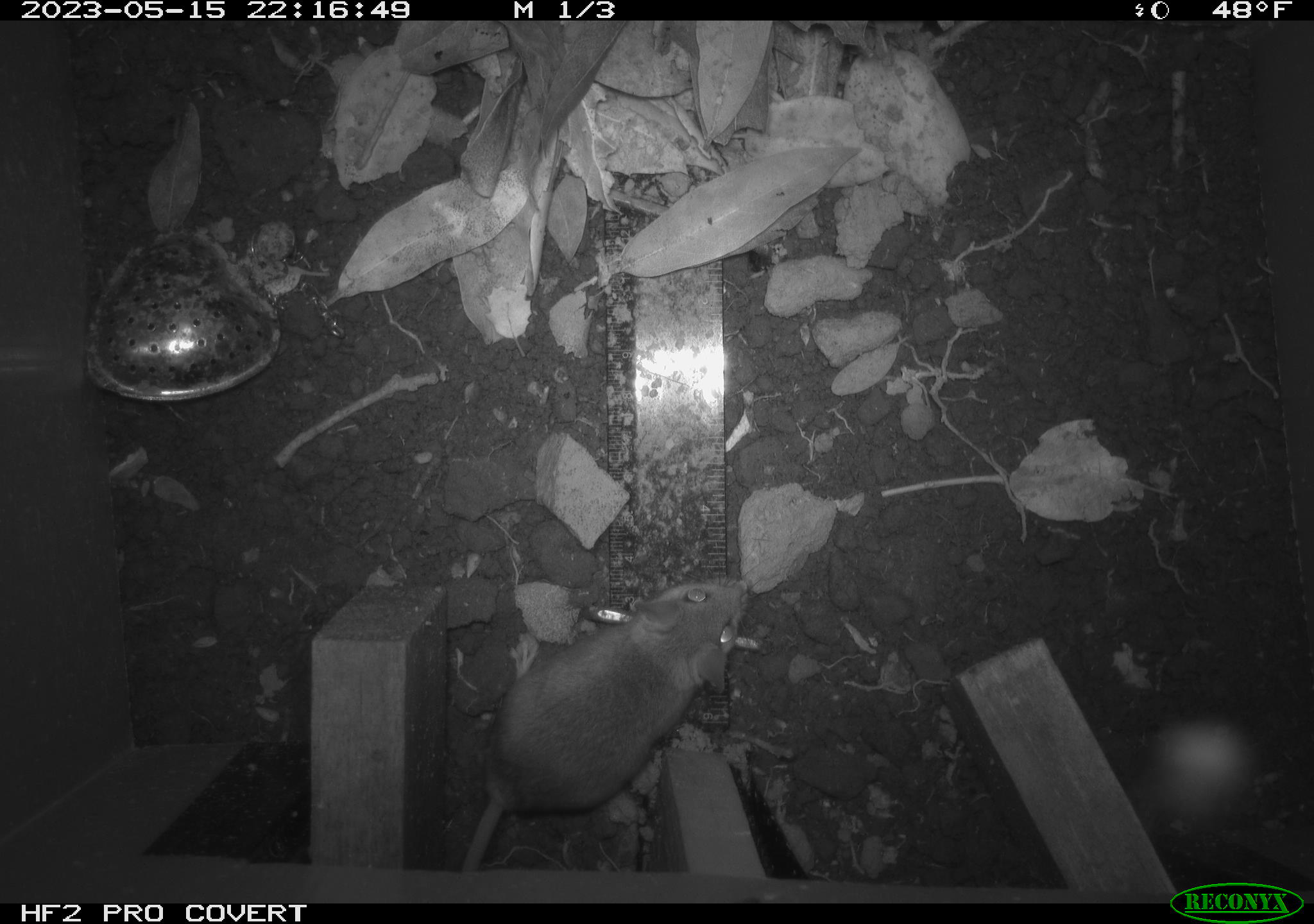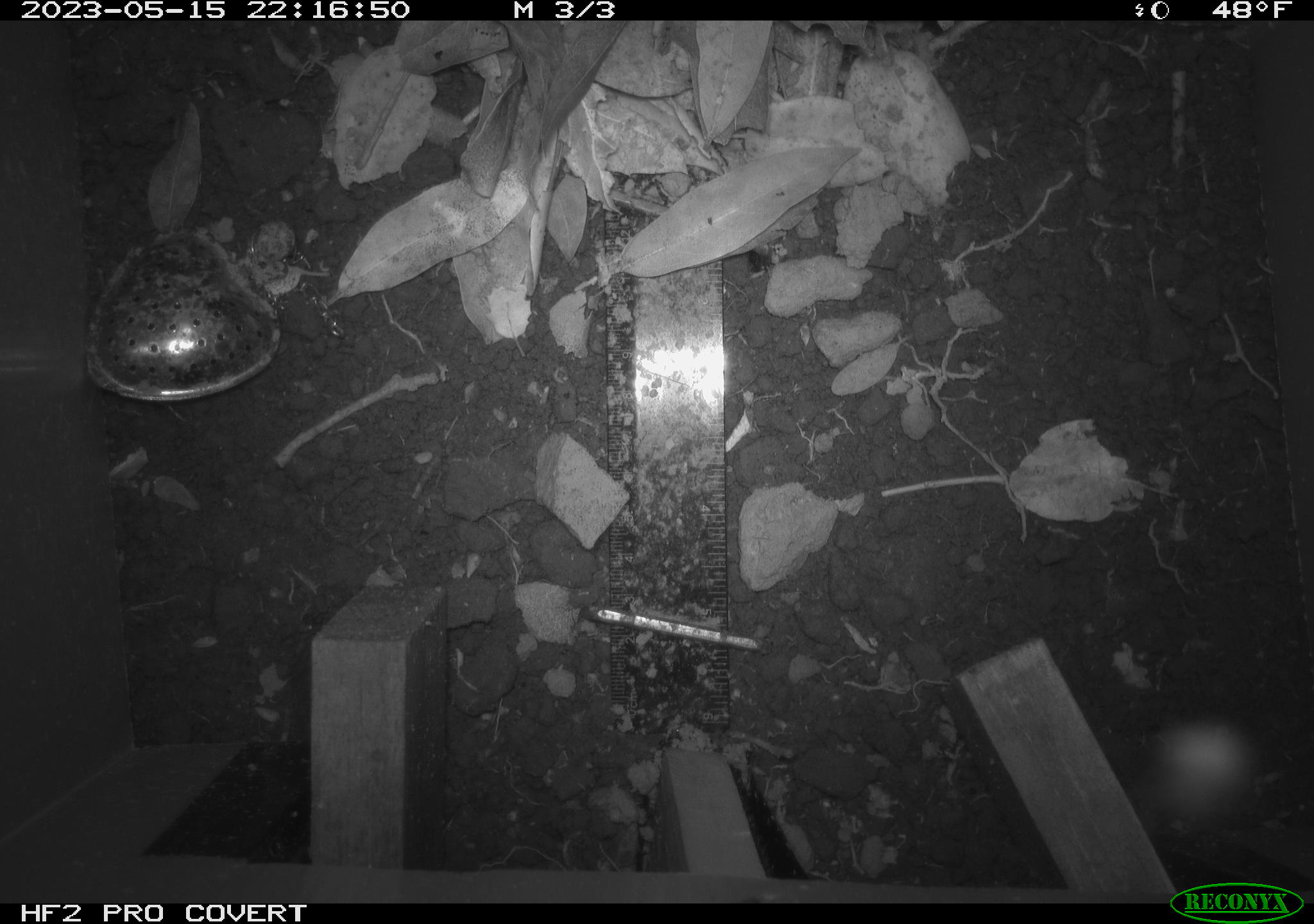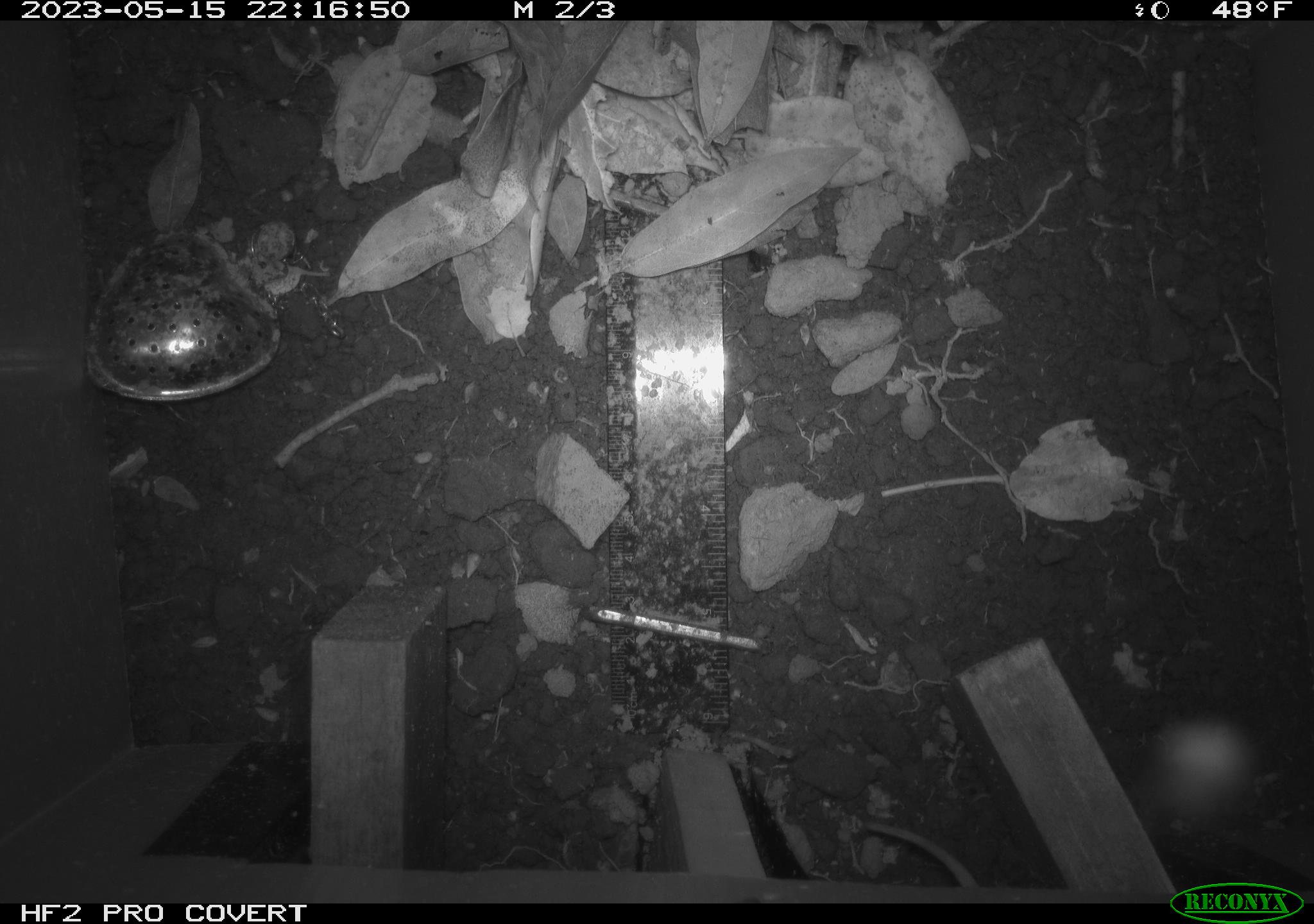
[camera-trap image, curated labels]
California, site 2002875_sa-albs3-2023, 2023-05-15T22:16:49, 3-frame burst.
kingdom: Animalia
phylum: Chordata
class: Mammalia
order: Rodentia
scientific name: Rodentia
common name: mouse species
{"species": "mouse species (Rodentia)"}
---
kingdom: Animalia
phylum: Arthropoda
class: Insecta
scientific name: Insecta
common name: insect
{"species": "insect (Insecta)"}